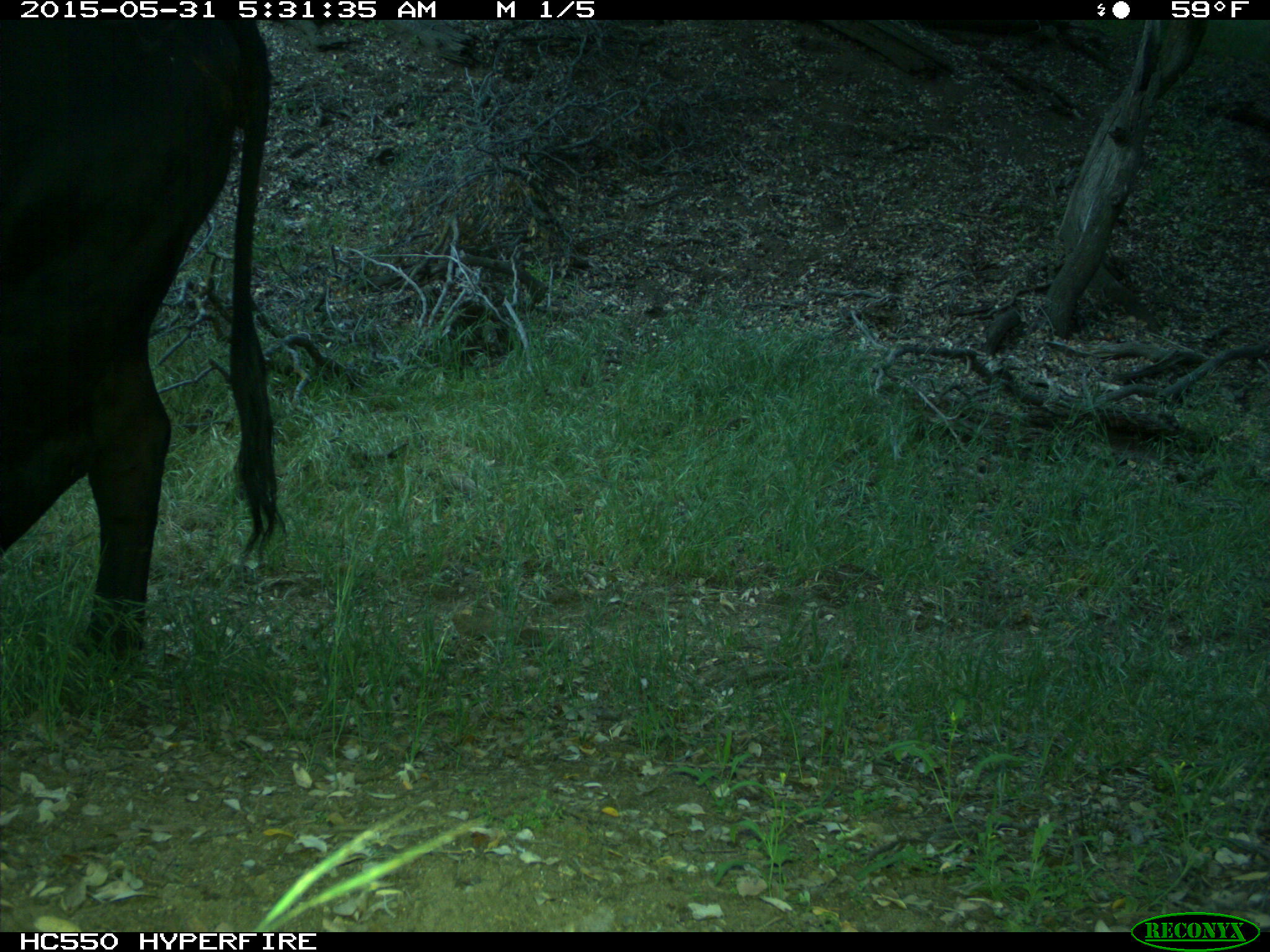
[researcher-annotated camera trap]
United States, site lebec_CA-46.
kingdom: Animalia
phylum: Chordata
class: Mammalia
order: Artiodactyla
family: Bovidae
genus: Bos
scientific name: Bos taurus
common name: domestic cow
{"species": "Bos taurus (domestic cow)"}